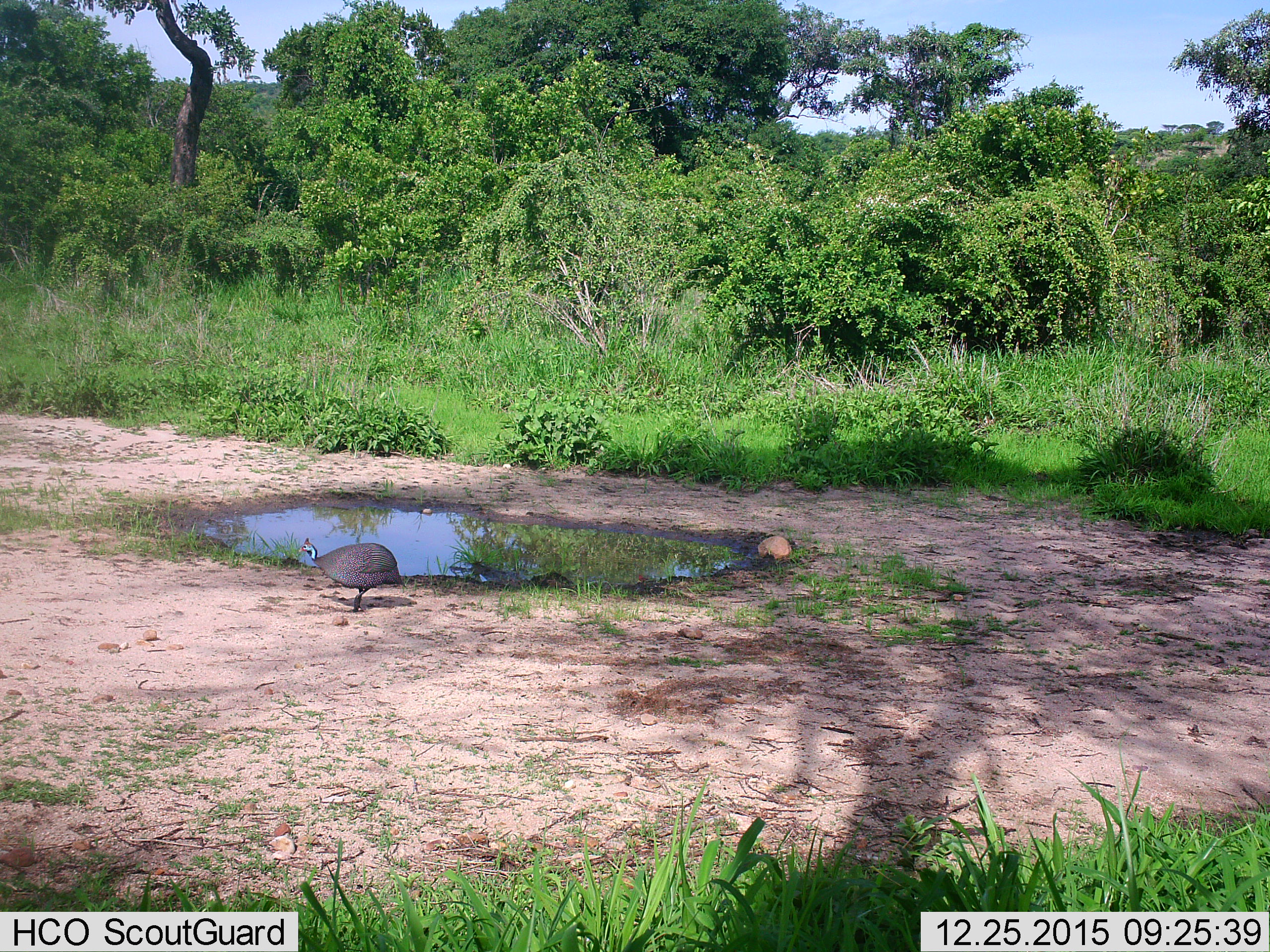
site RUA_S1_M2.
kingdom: Animalia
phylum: Chordata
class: Aves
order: Galliformes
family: Numididae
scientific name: Numididae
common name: guineafowl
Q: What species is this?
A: Guineafowl (Numididae).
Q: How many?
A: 1.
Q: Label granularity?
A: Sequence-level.